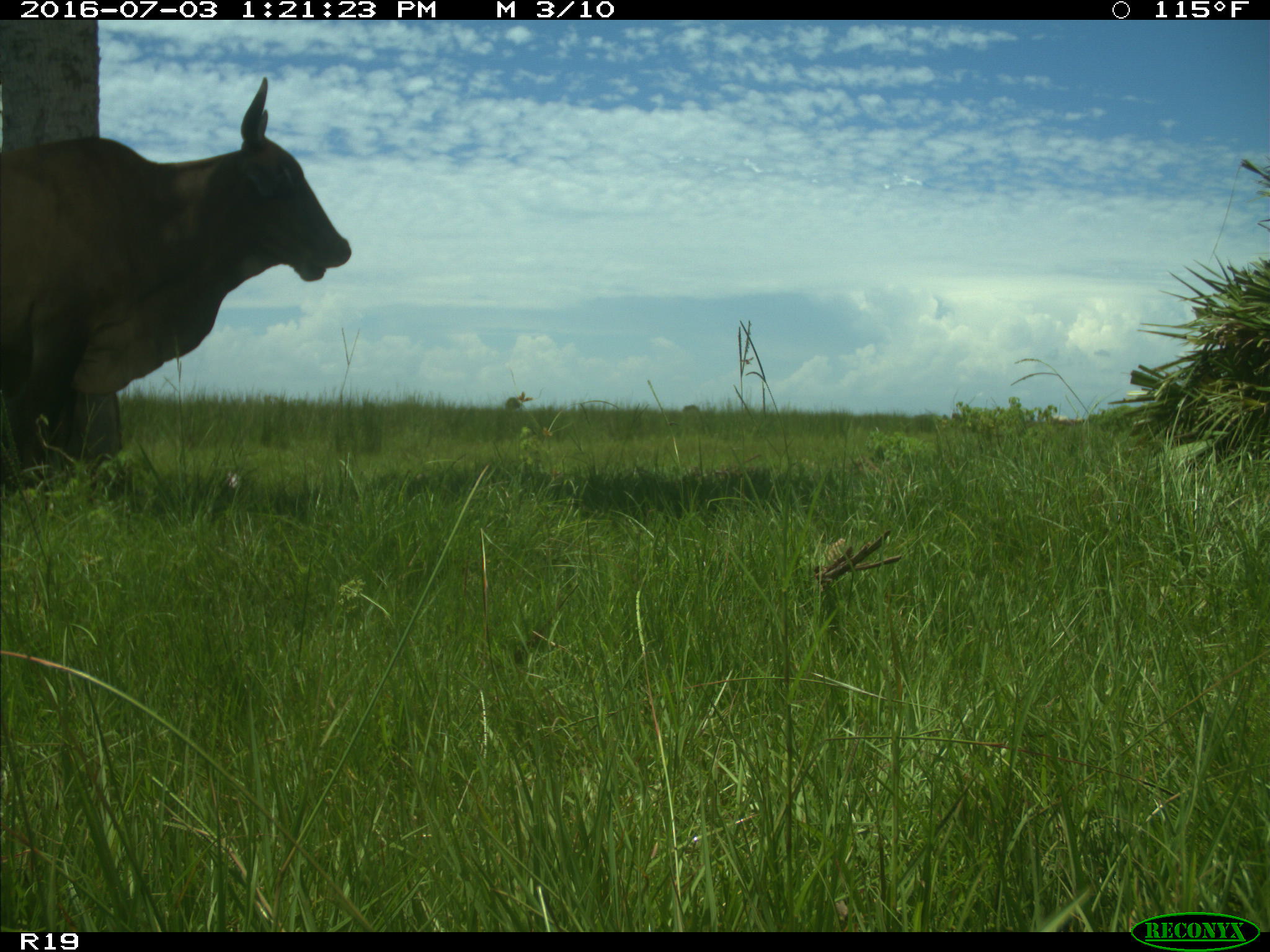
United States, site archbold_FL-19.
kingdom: Animalia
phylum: Chordata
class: Mammalia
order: Artiodactyla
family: Bovidae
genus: Bos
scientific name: Bos taurus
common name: domestic cow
Bos taurus (domestic cow).